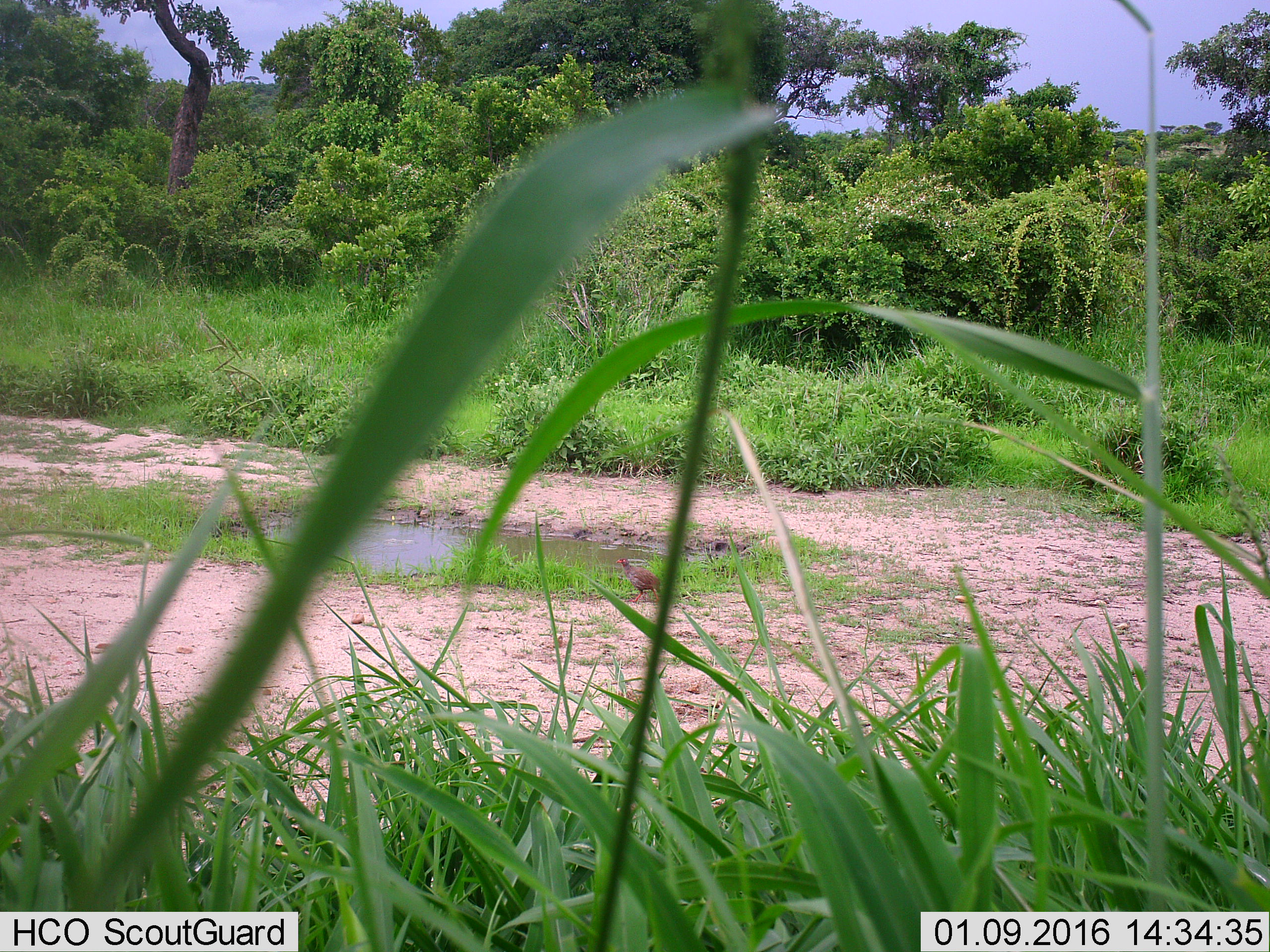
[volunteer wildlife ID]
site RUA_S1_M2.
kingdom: Animalia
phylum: Chordata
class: Aves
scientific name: Aves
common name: bird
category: birdother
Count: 1.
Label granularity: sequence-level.